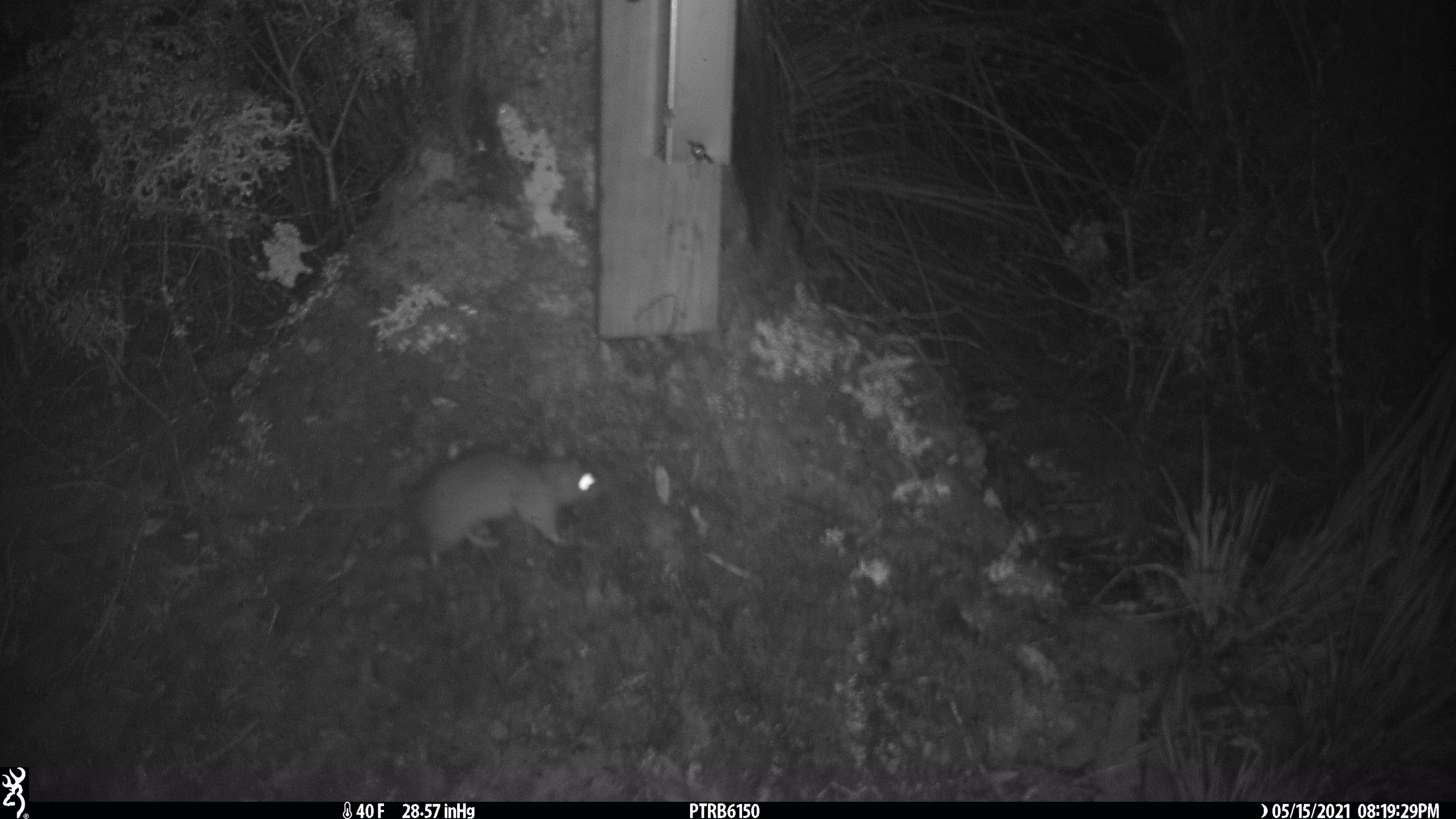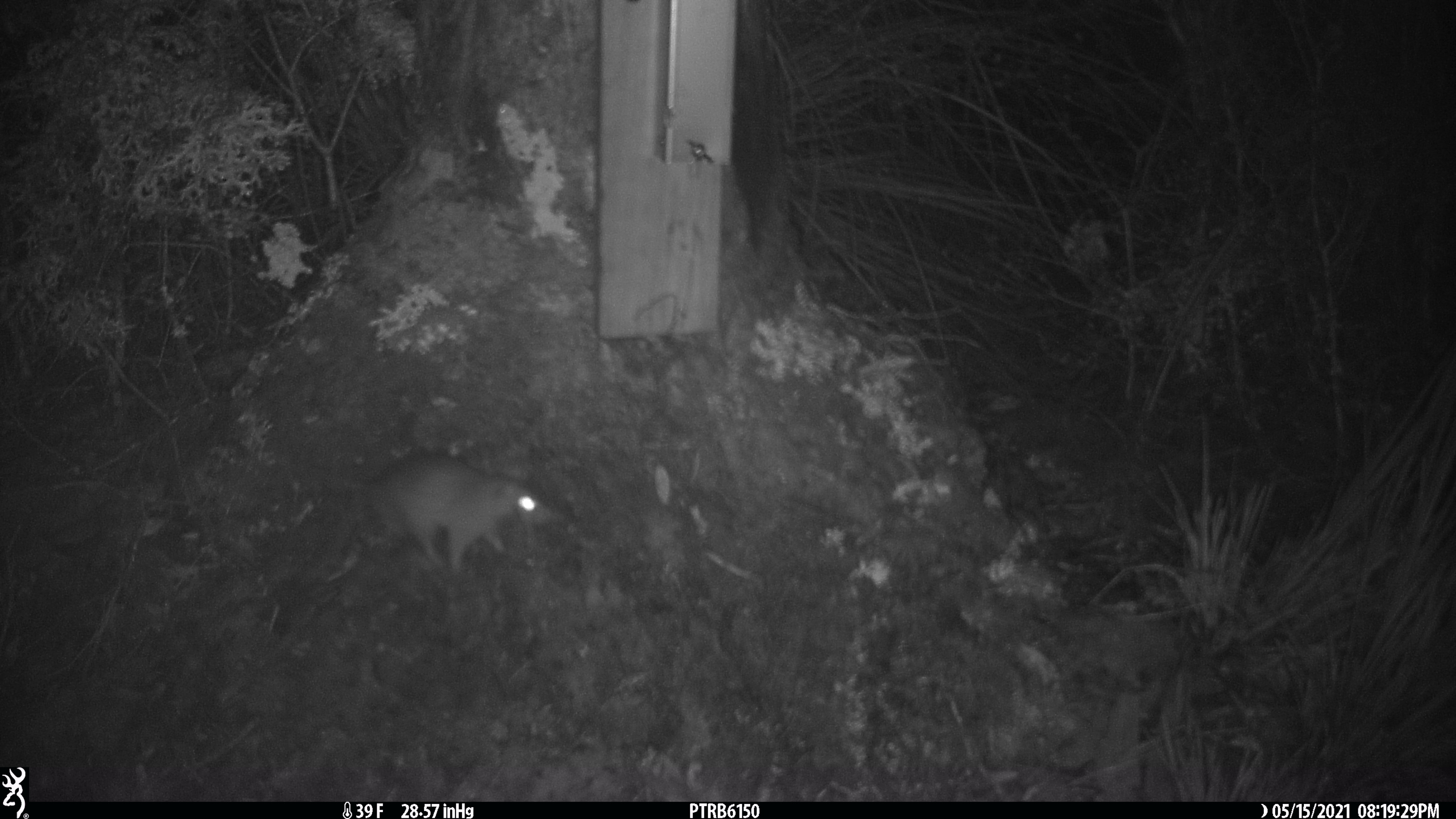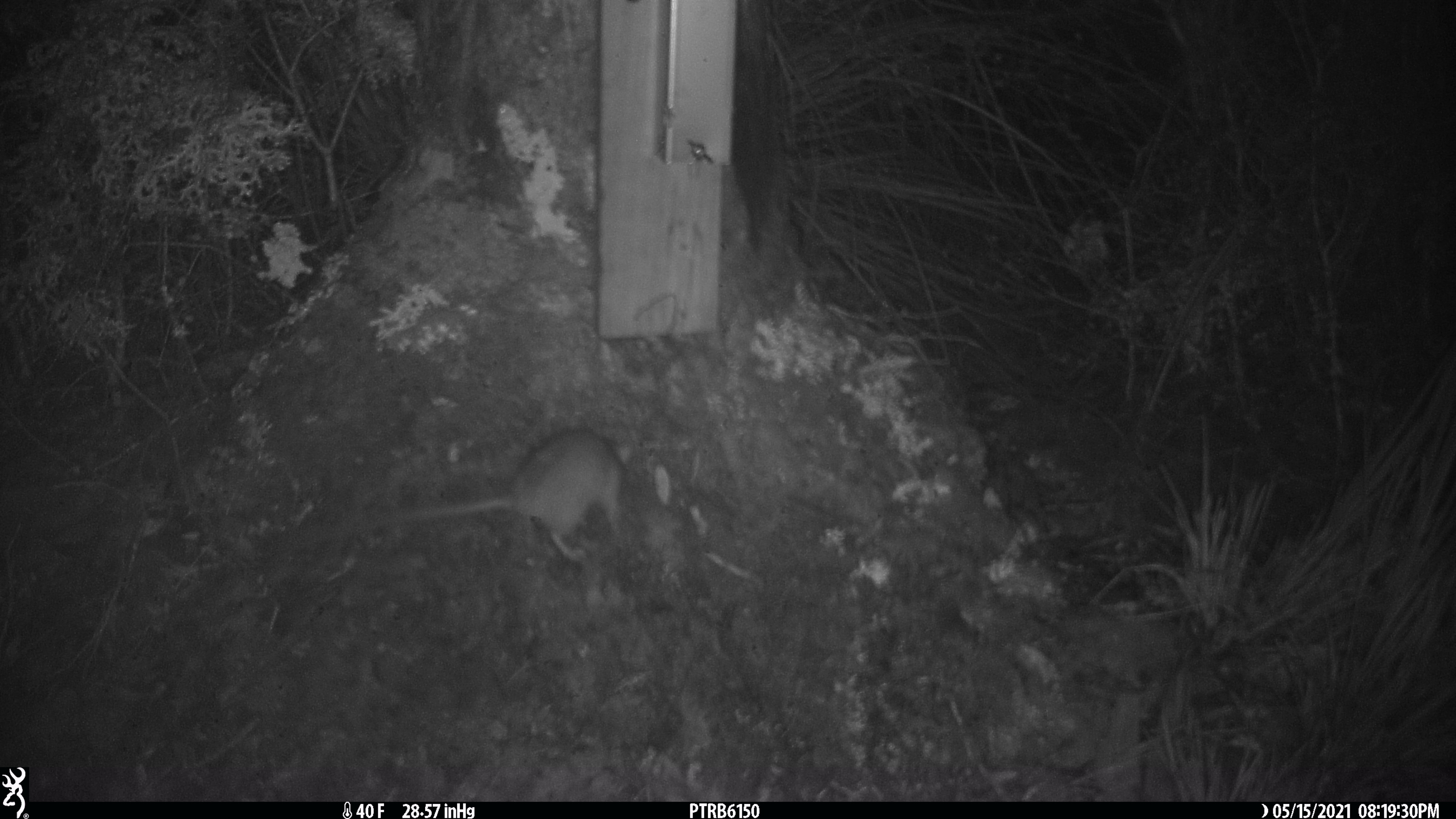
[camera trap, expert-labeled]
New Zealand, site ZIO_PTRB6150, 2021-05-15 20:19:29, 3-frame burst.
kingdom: Animalia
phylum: Chordata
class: Mammalia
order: Rodentia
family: Muridae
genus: Rattus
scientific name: Rattus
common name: rat